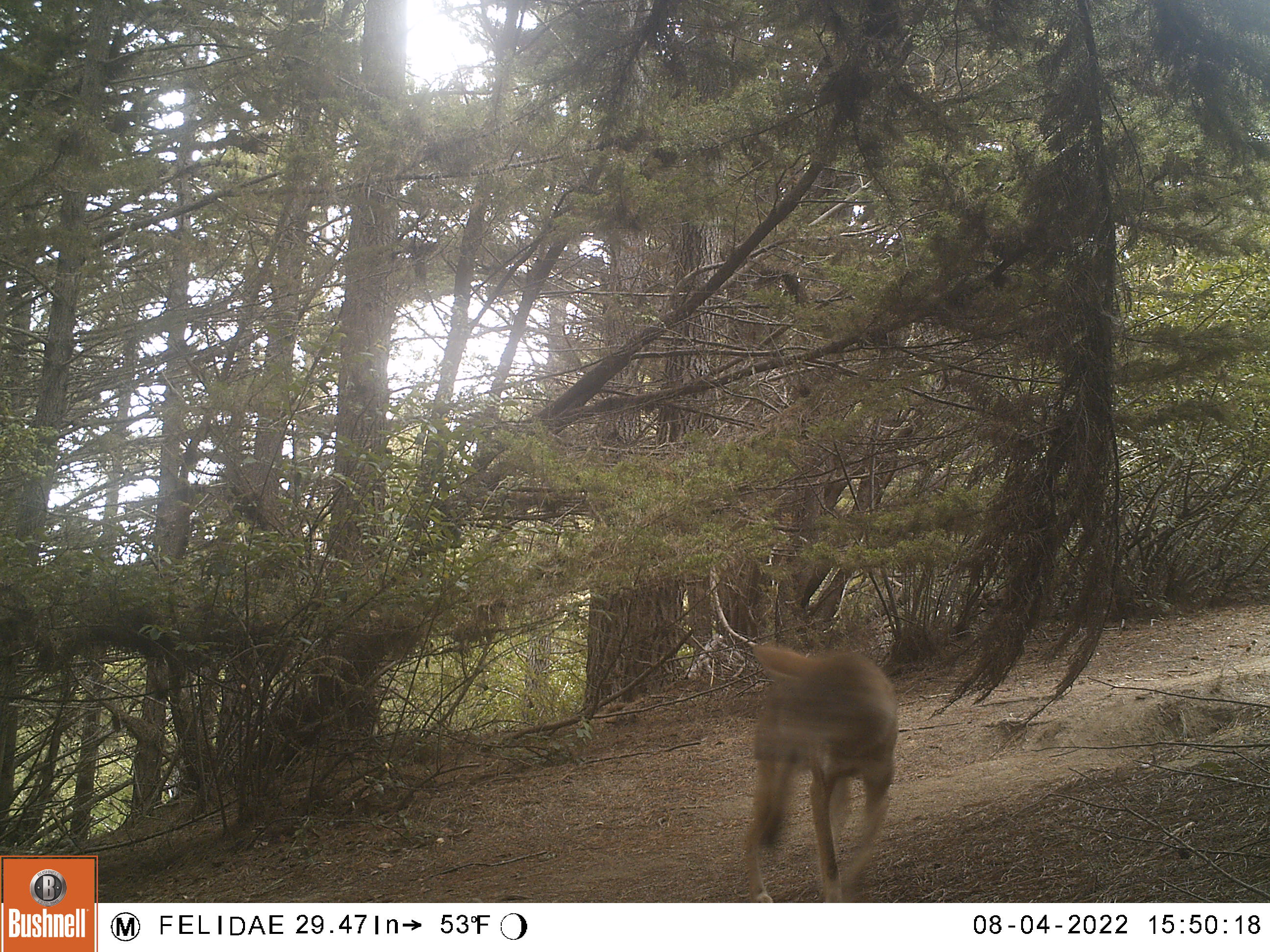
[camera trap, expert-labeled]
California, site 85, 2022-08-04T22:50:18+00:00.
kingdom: Animalia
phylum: Chordata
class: Mammalia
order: Carnivora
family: Canidae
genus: Canis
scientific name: Canis latrans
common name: coyote